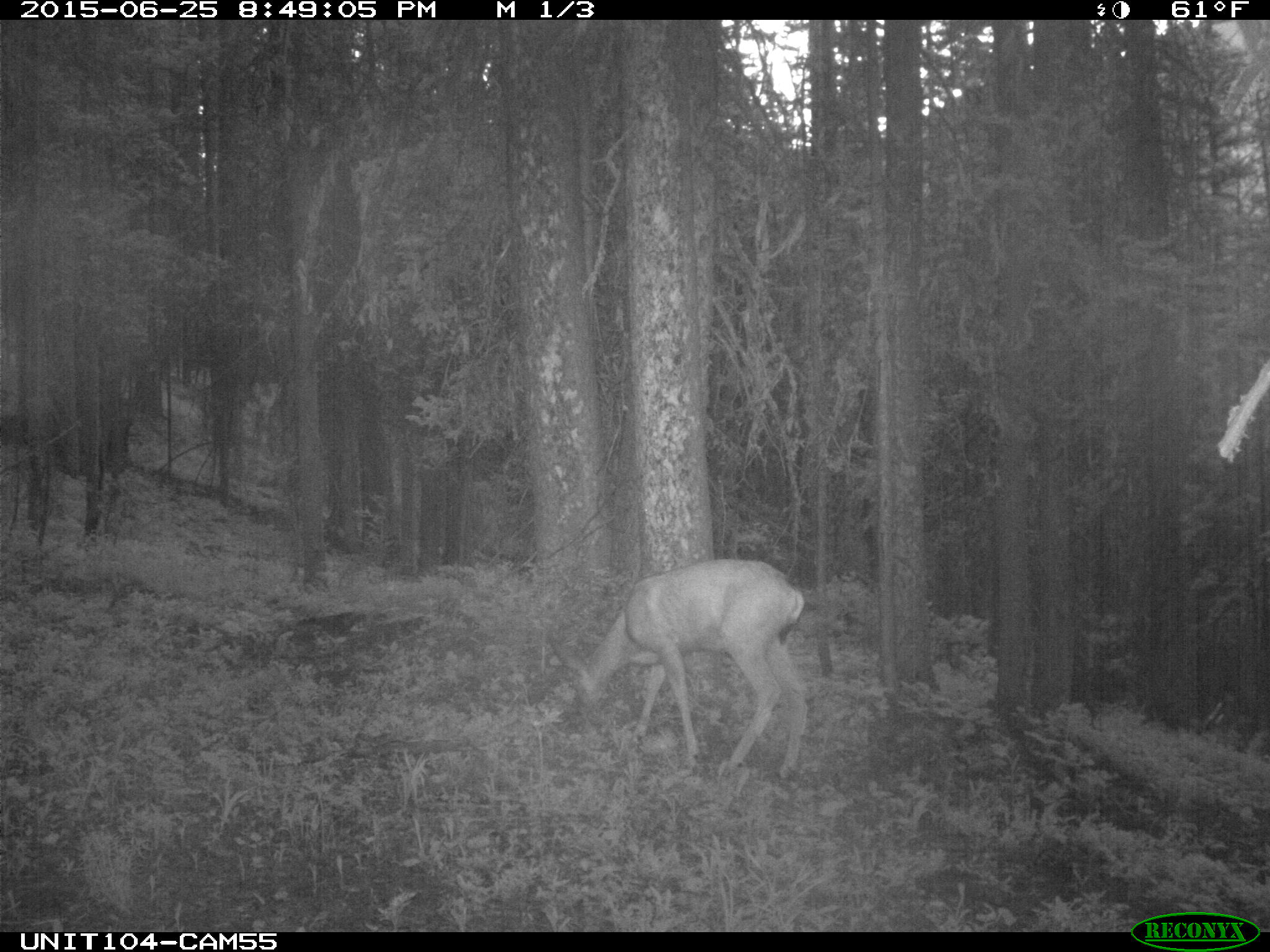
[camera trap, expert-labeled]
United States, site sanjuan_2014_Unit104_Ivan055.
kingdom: Animalia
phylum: Chordata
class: Mammalia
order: Artiodactyla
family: Cervidae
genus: Odocoileus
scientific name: Odocoileus hemionus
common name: mule deer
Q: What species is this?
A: Odocoileus hemionus (mule deer).